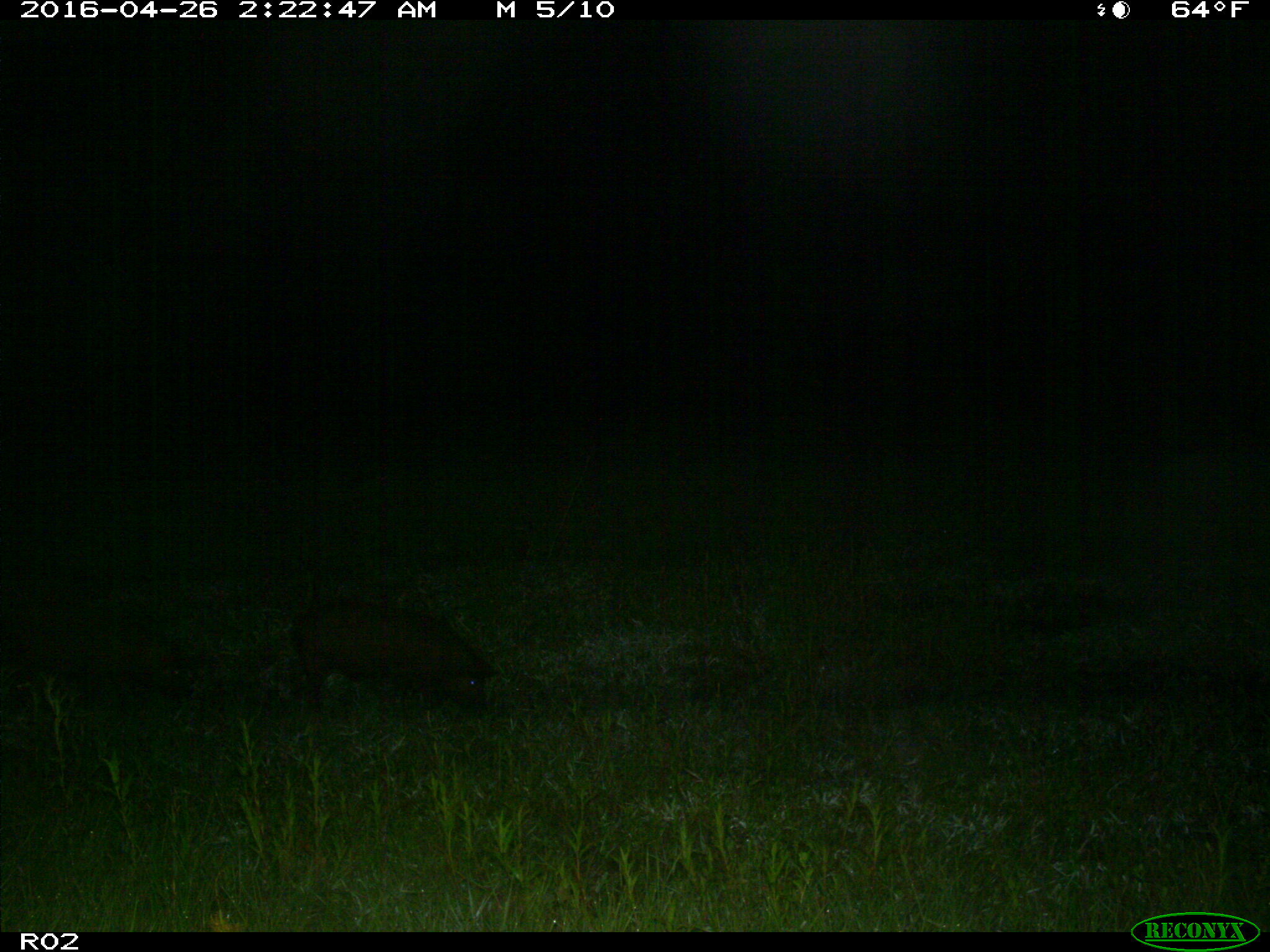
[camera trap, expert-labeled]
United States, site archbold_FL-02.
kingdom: Animalia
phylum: Chordata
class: Mammalia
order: Artiodactyla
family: Suidae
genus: Sus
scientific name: Sus scrofa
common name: wild boar